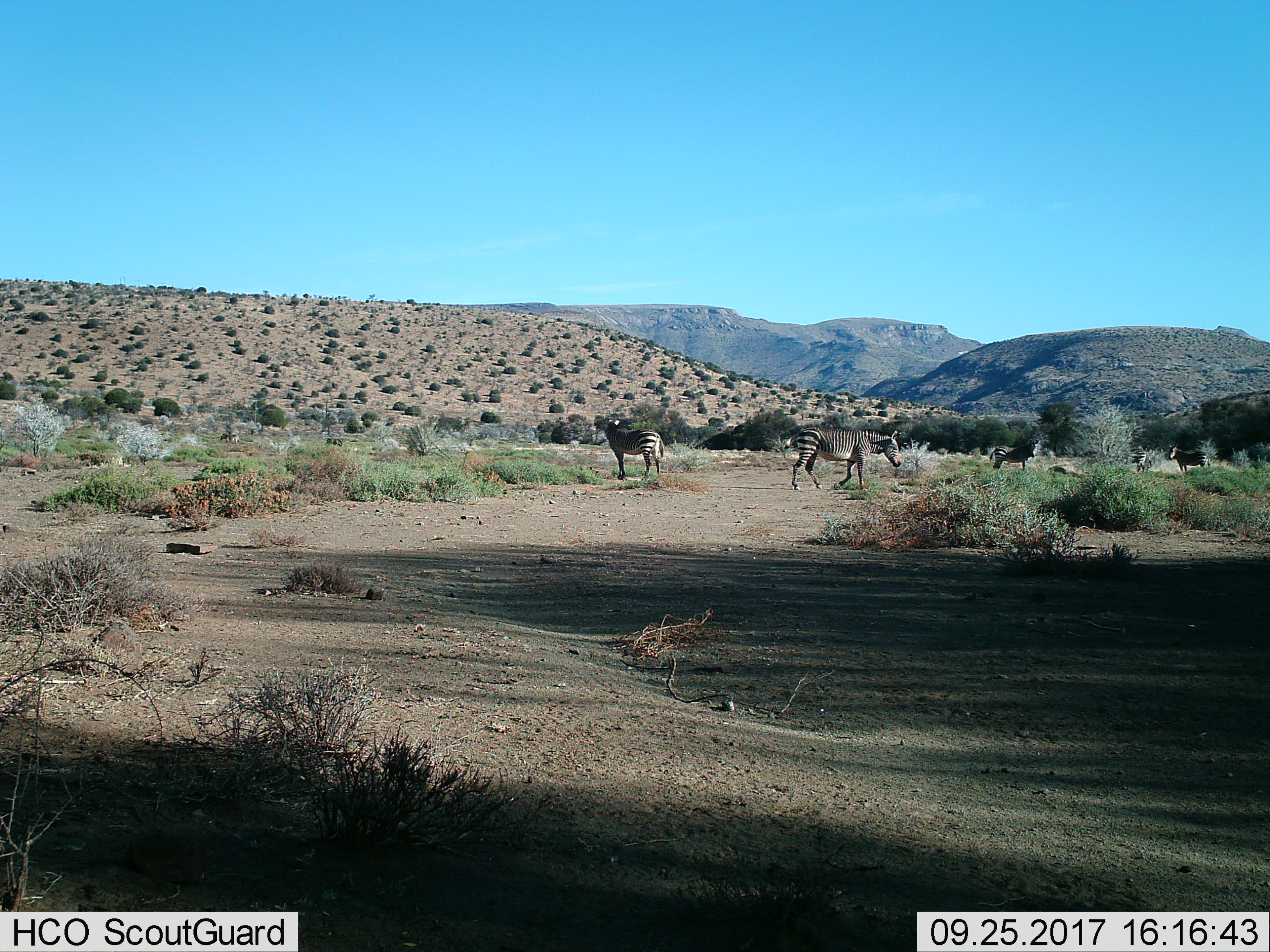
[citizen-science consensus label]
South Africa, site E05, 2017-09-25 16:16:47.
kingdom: Animalia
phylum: Chordata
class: Mammalia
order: Perissodactyla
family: Equidae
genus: Equus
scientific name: Equus zebra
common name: mountain zebra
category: zebramountain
Zebramountain (mountain zebra) (Equus zebra), count 5. Behavior (volunteer vote fractions): standing 100%, resting 0%, moving 67%, interacting 11%. Young present (vote fraction): 11%. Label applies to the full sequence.